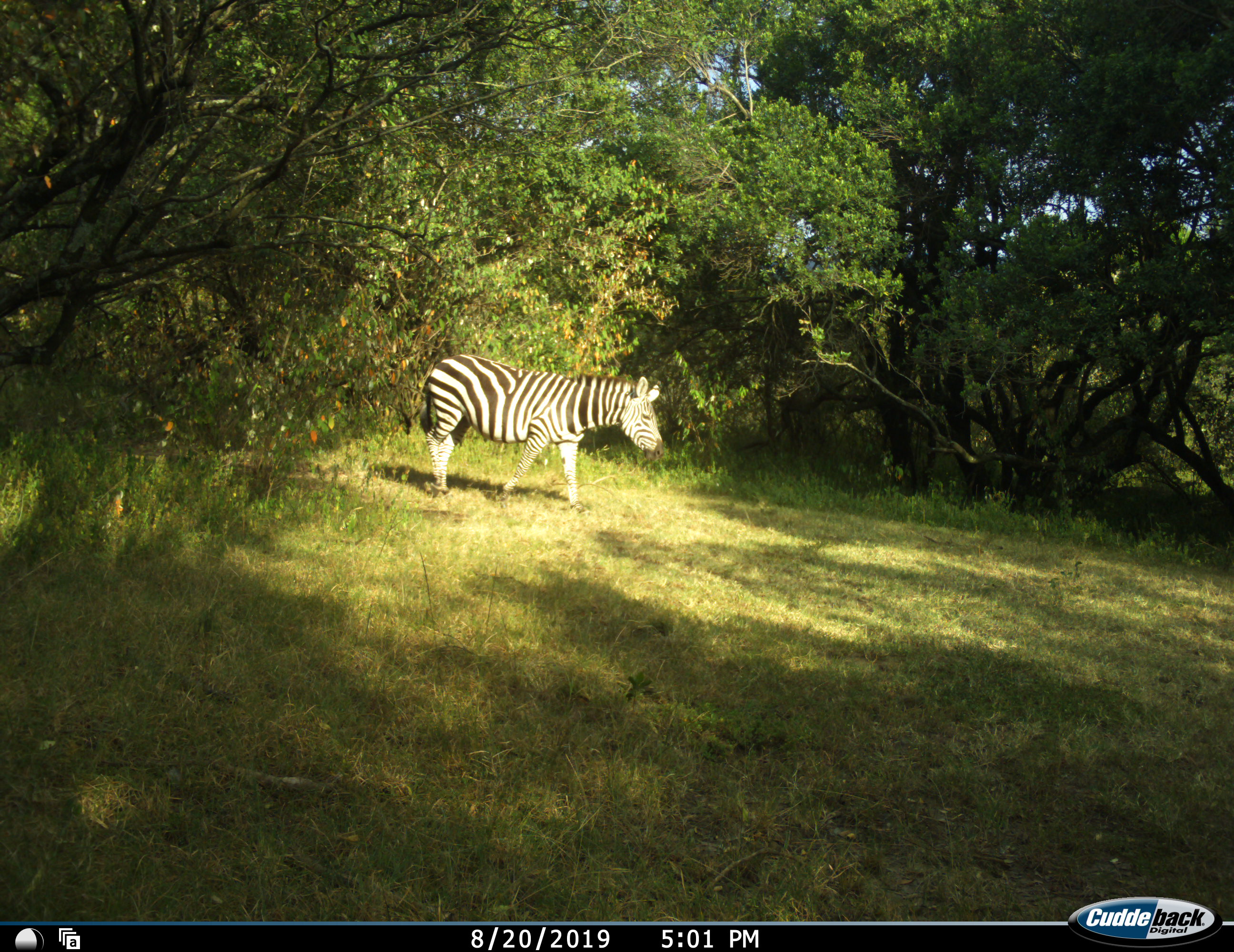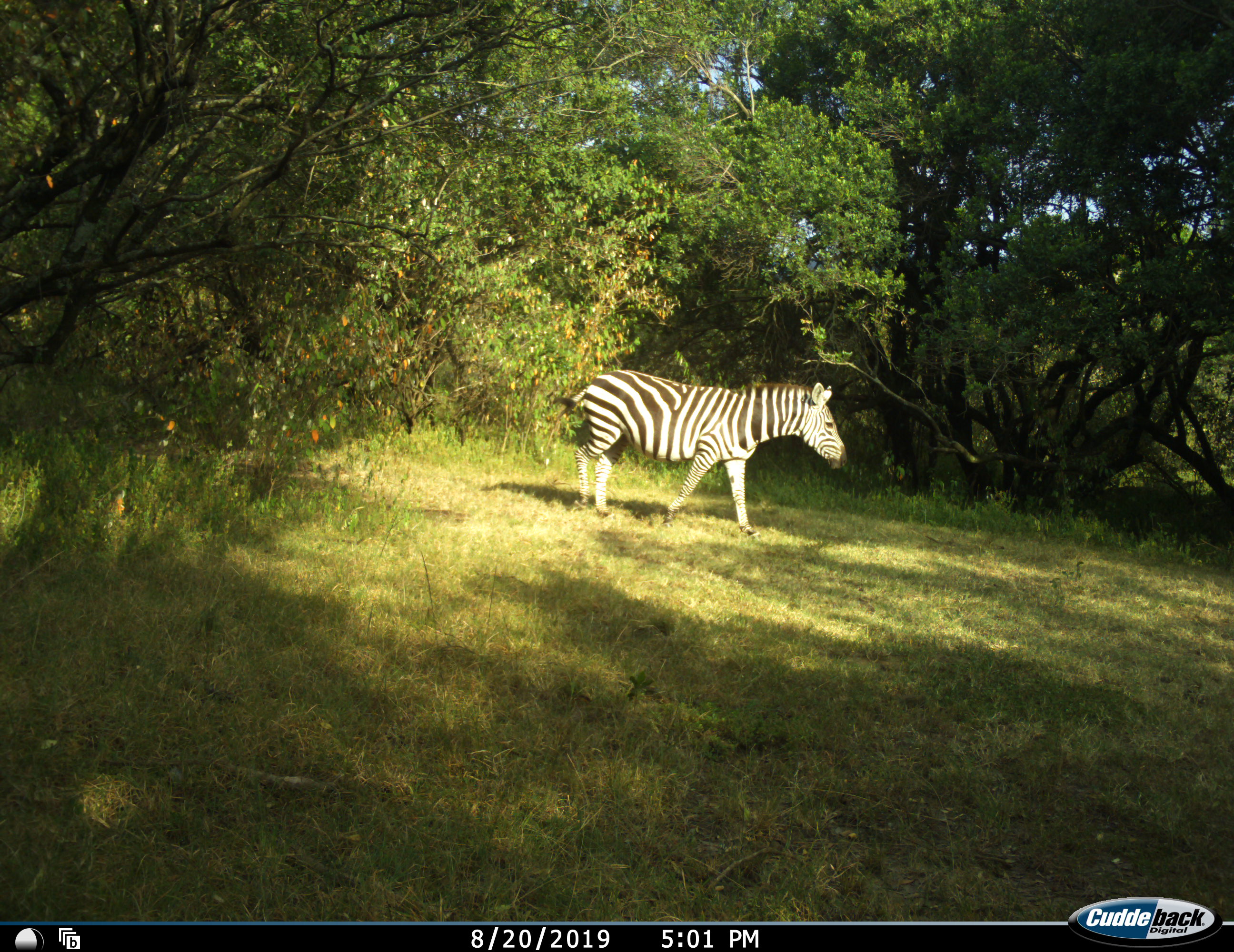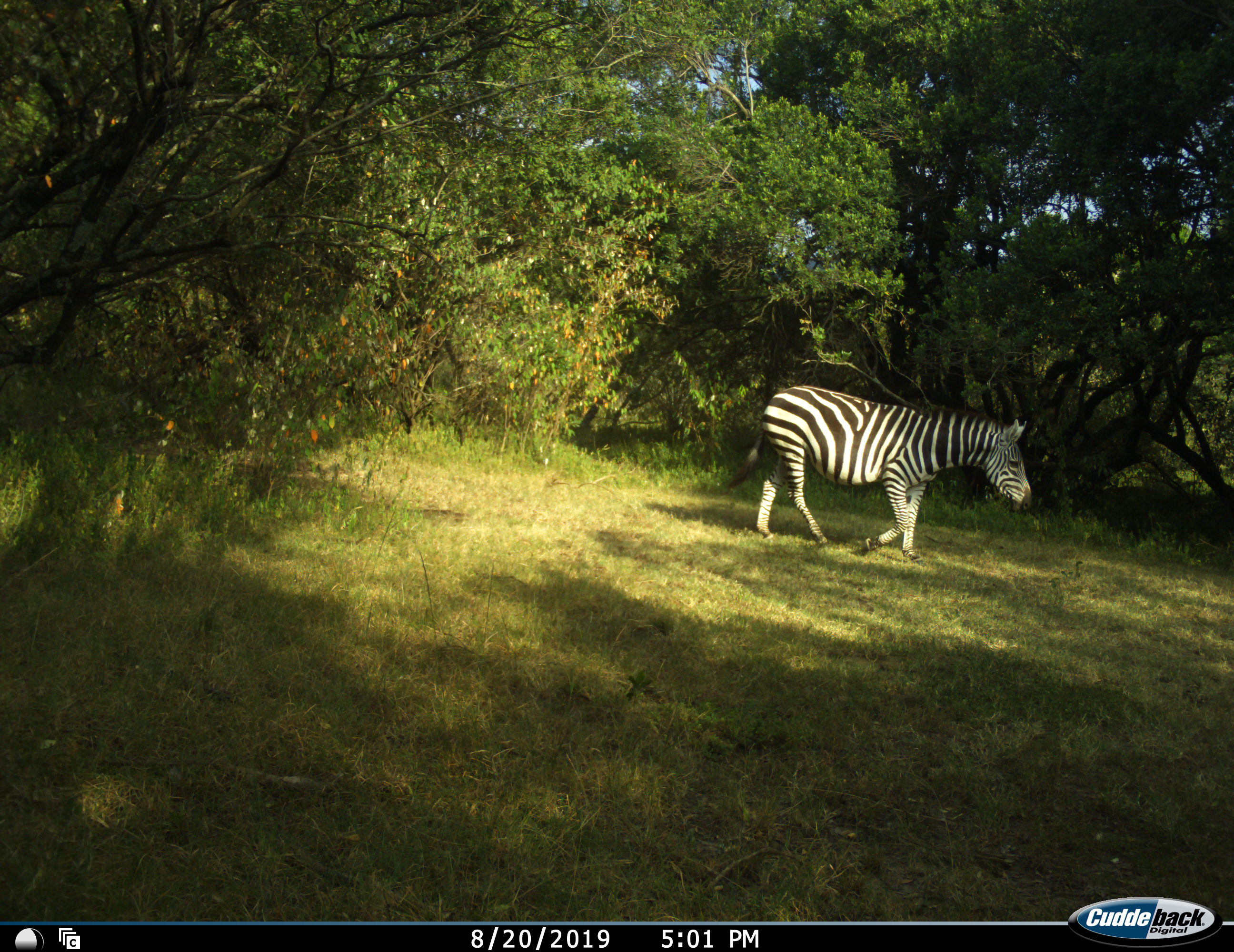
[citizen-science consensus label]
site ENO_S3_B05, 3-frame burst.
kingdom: Animalia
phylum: Chordata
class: Mammalia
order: Perissodactyla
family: Equidae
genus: Equus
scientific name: Equus quagga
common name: plains zebra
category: zebraplains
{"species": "zebraplains (plains zebra) (Equus quagga)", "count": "1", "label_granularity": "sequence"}